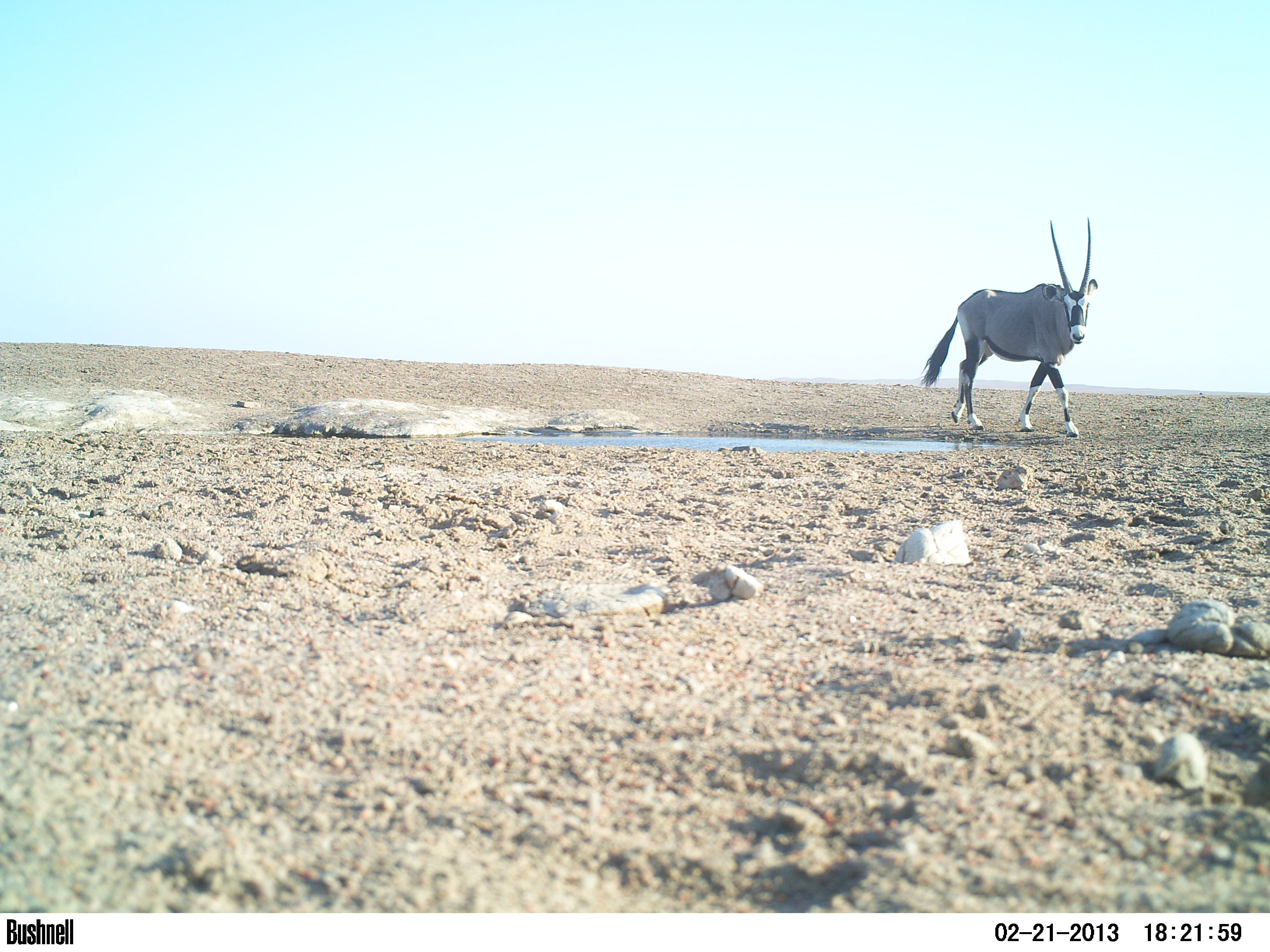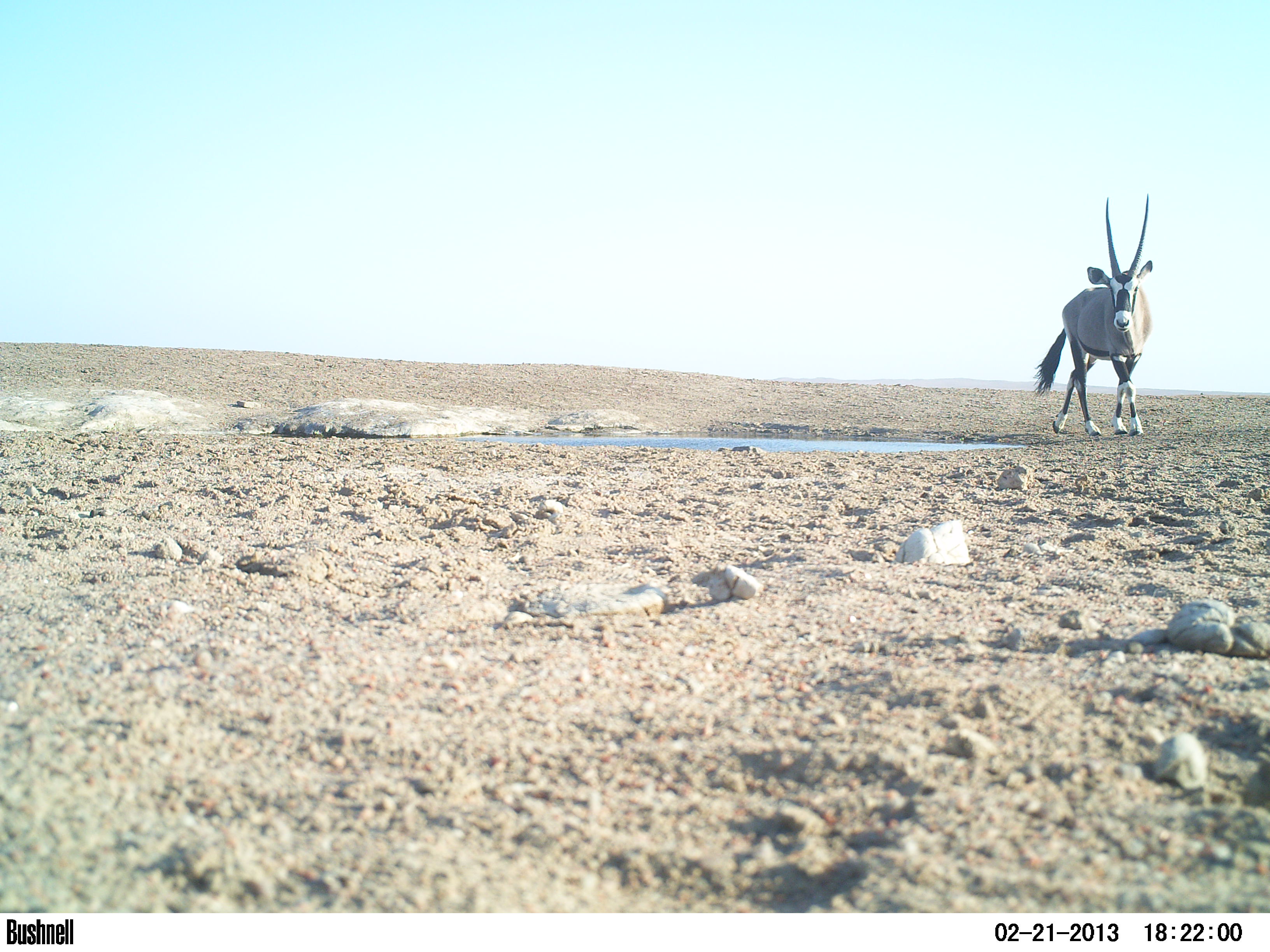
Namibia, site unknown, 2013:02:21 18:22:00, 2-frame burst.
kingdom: Animalia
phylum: Chordata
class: Mammalia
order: Artiodactyla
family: Bovidae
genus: Oryx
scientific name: Oryx gazella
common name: gemsbok